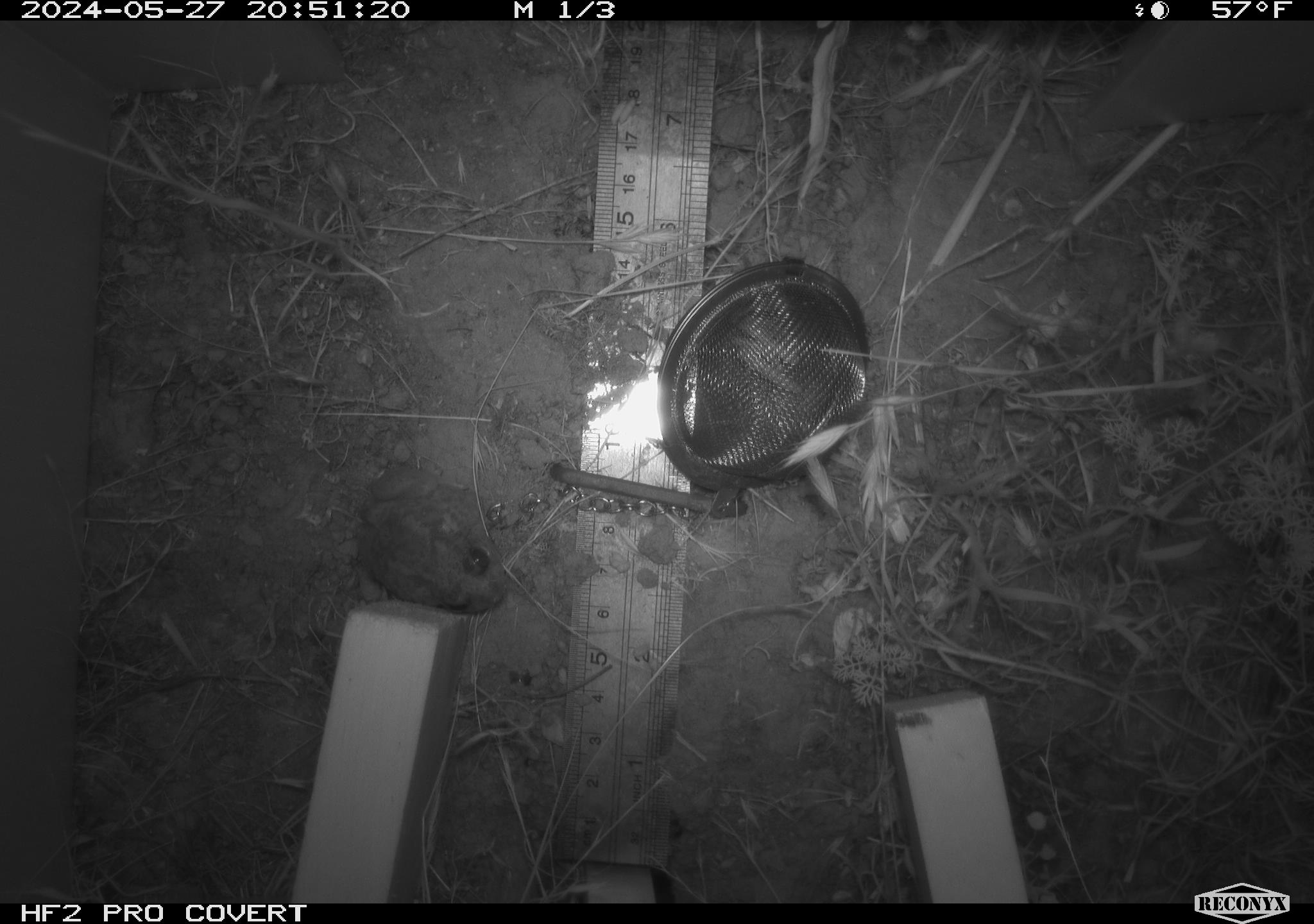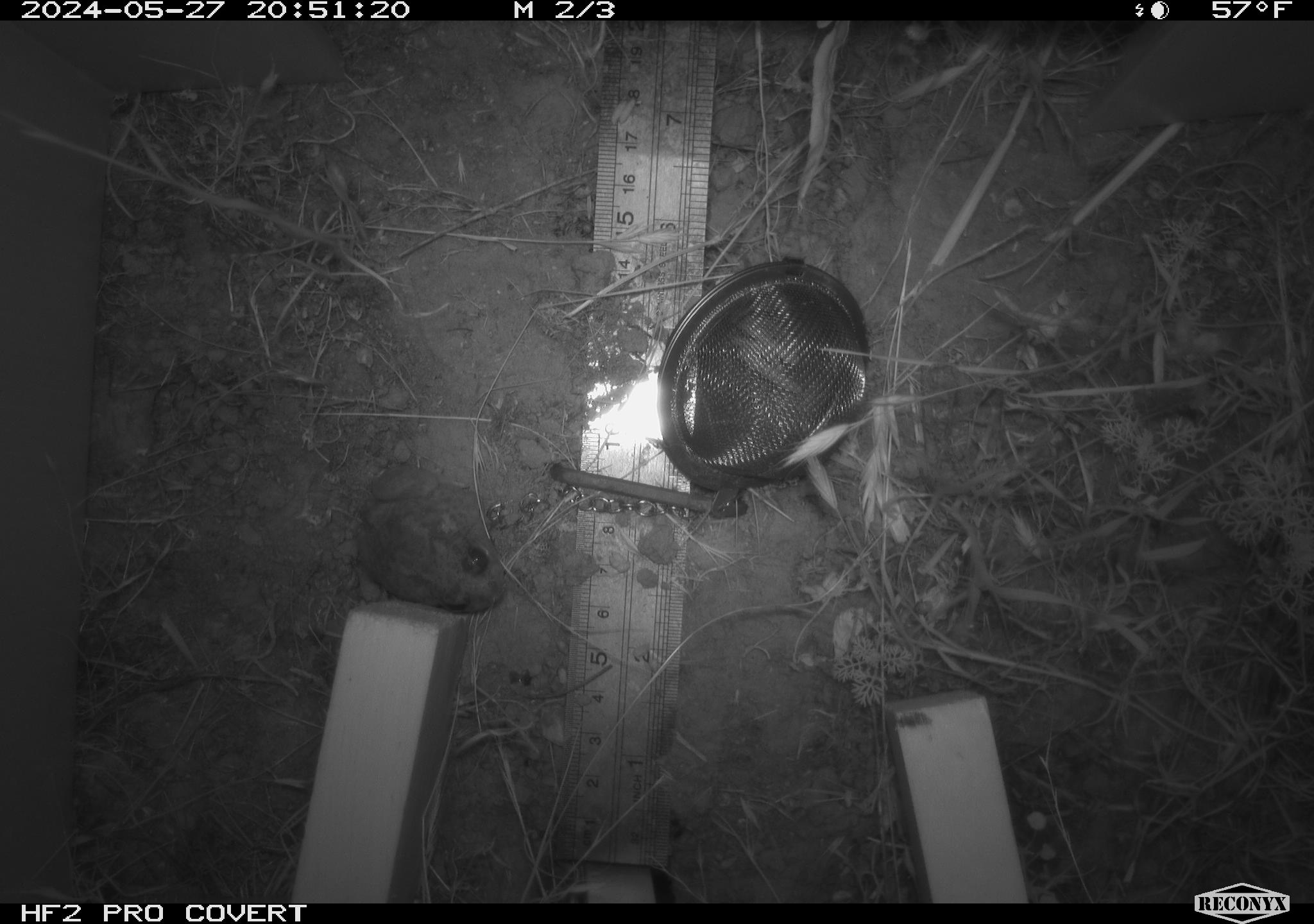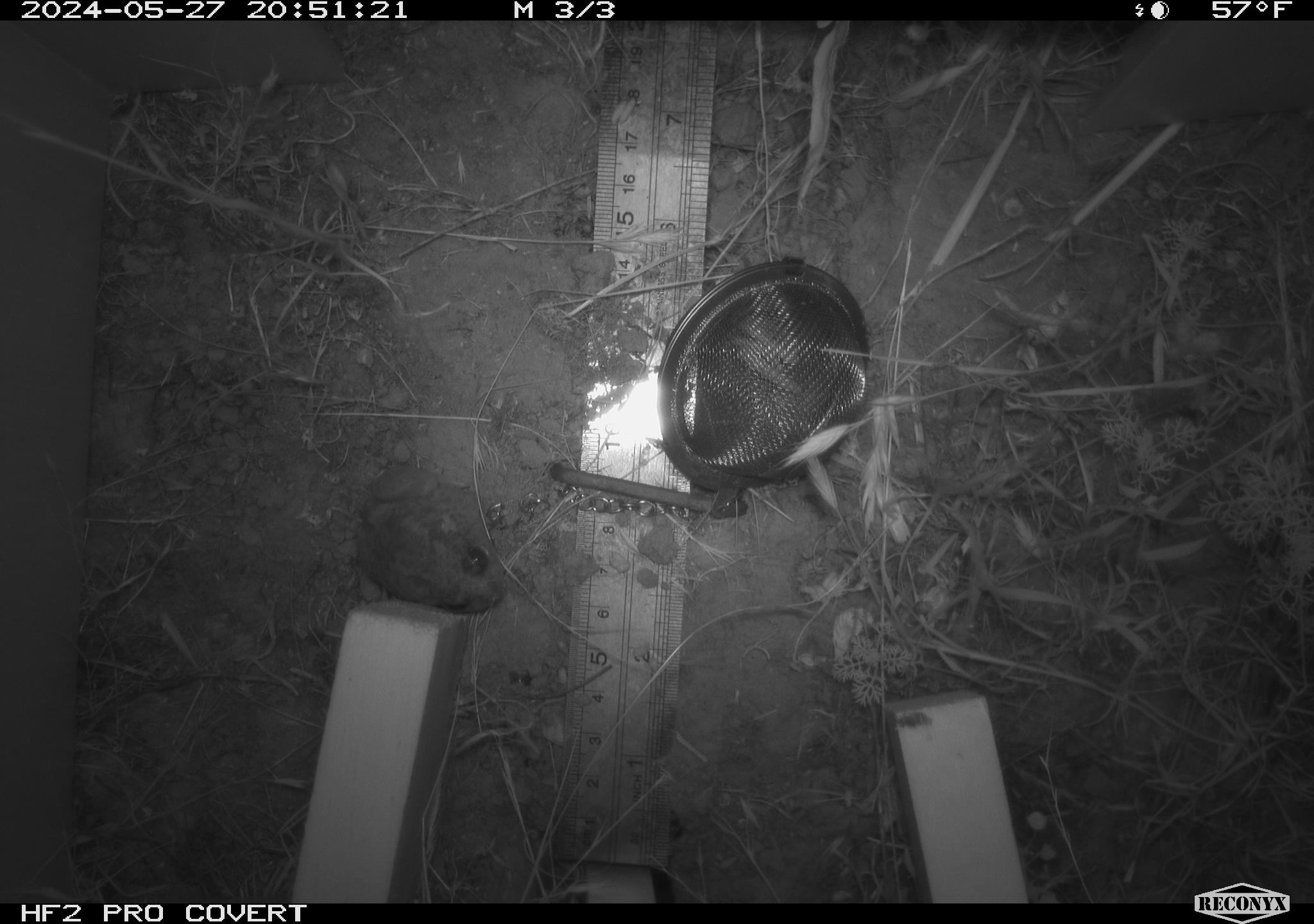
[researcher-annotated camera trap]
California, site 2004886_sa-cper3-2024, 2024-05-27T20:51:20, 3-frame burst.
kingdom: Animalia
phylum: Chordata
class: Amphibia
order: Anura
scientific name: Anura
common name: frogs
Frogs (Anura).